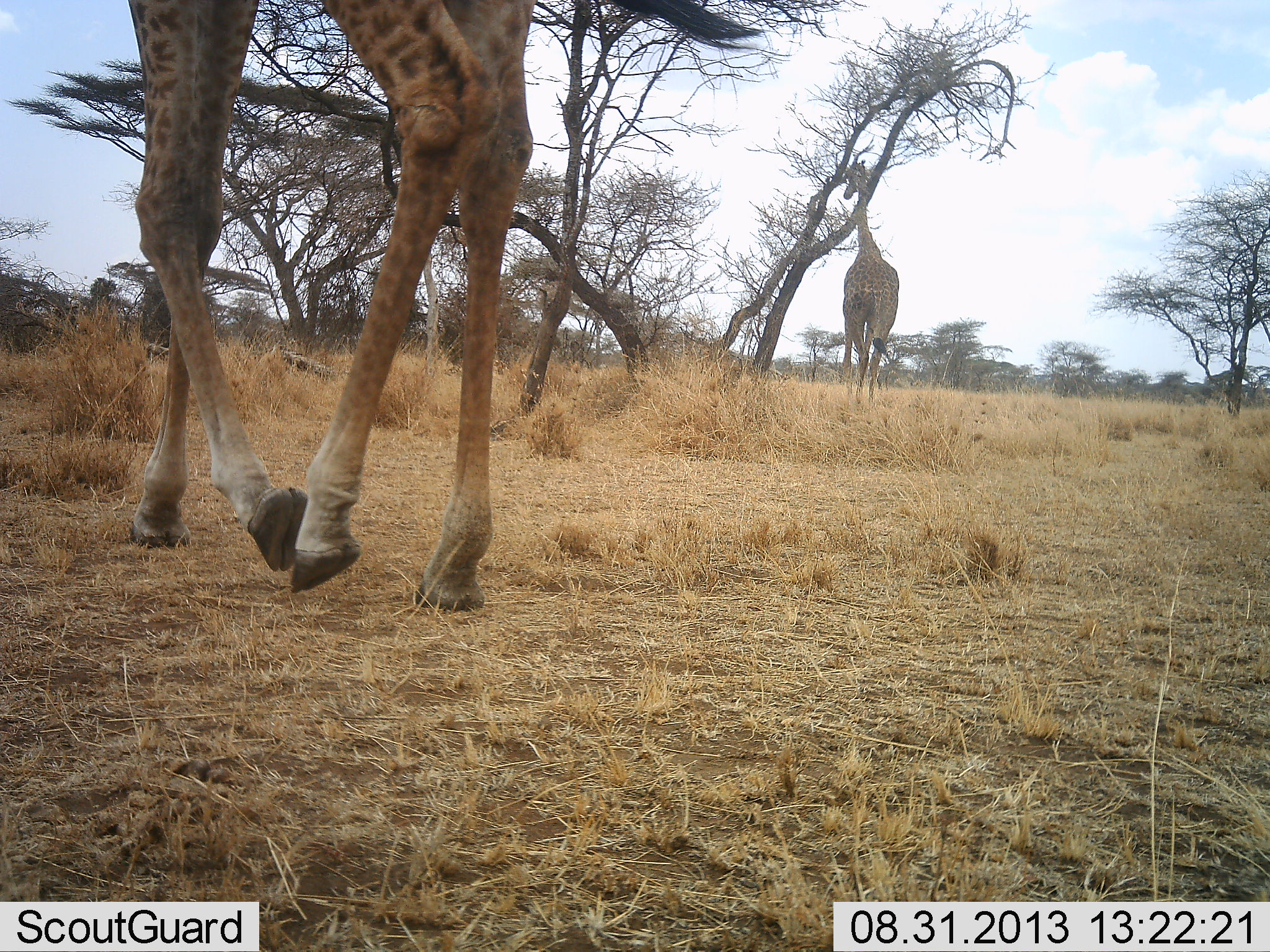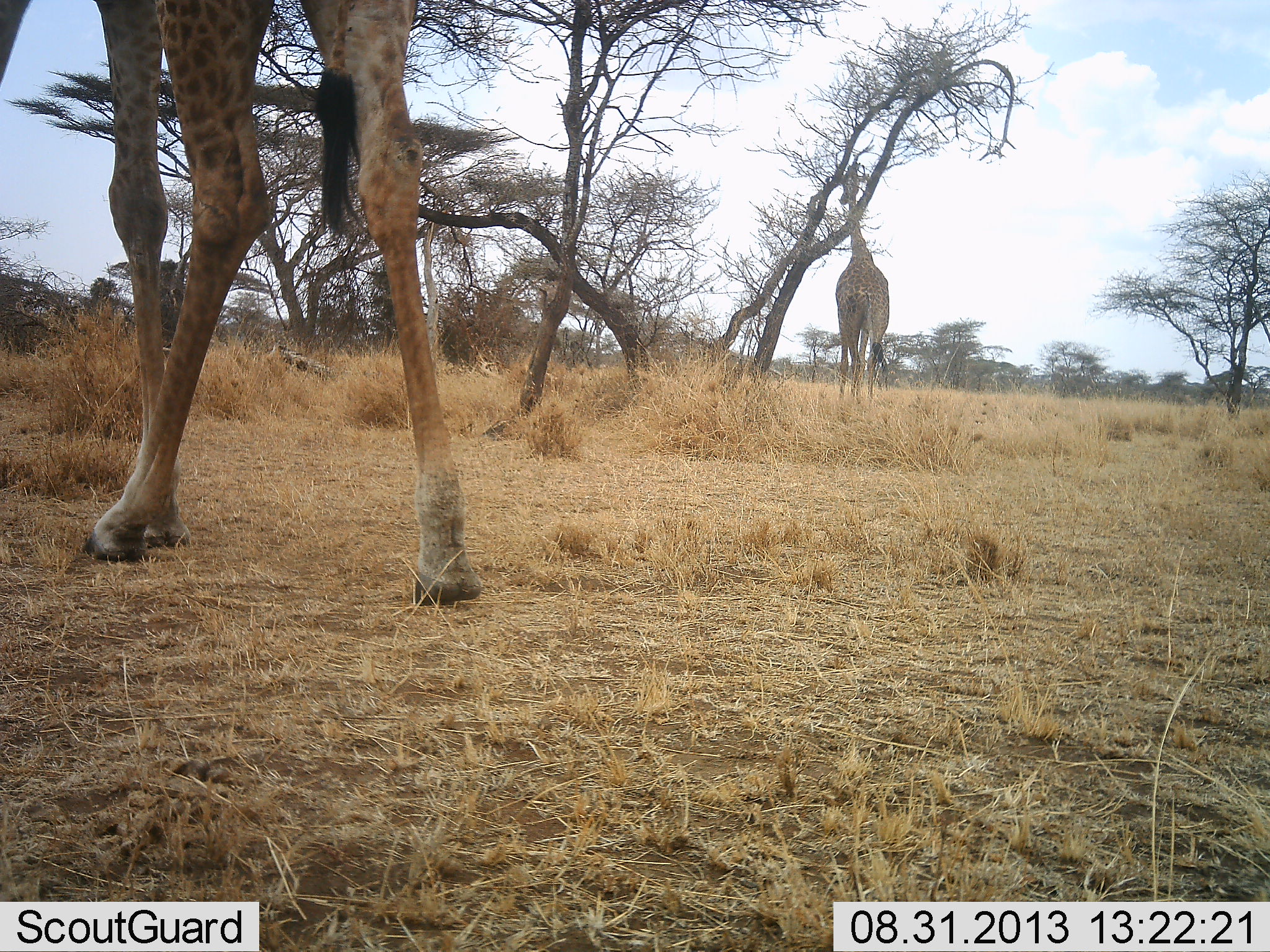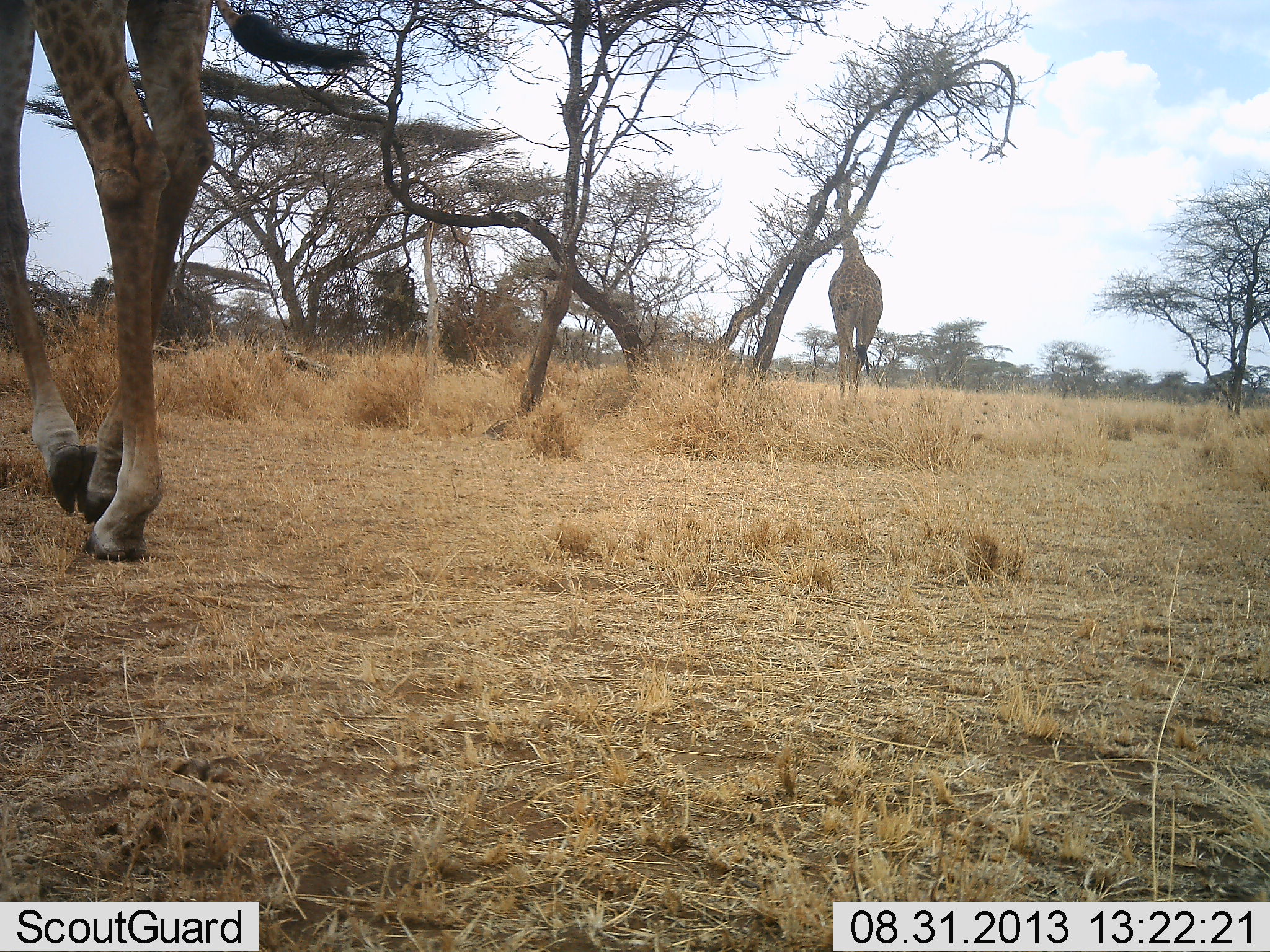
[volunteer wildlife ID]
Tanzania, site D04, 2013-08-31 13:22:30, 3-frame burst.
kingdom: Animalia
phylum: Chordata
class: Mammalia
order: Artiodactyla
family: Giraffidae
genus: Giraffa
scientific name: Giraffa camelopardalis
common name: giraffe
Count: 2.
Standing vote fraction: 40%.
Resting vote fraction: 0%.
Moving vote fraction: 60%.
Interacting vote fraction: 0%.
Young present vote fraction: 0%.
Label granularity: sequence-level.